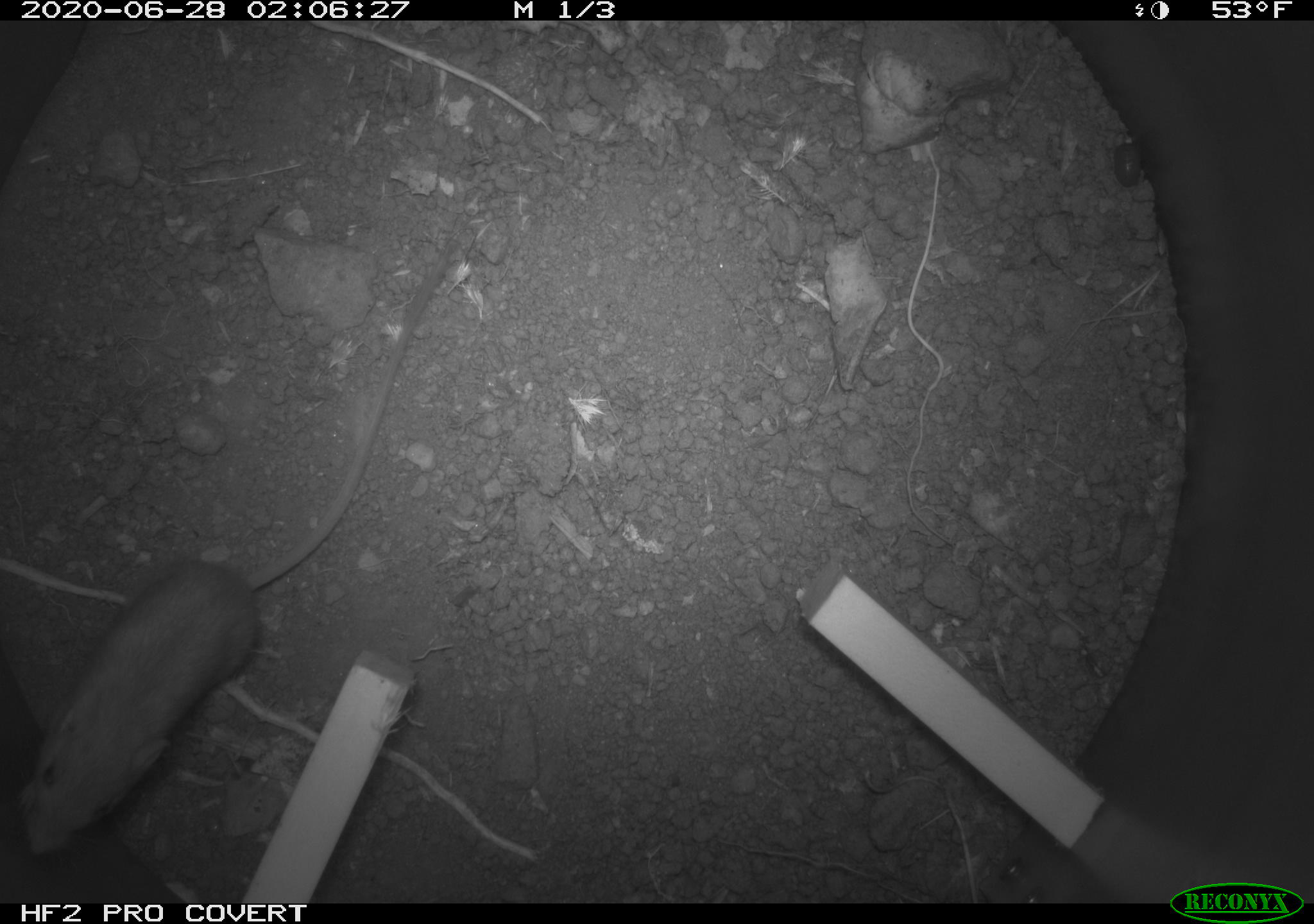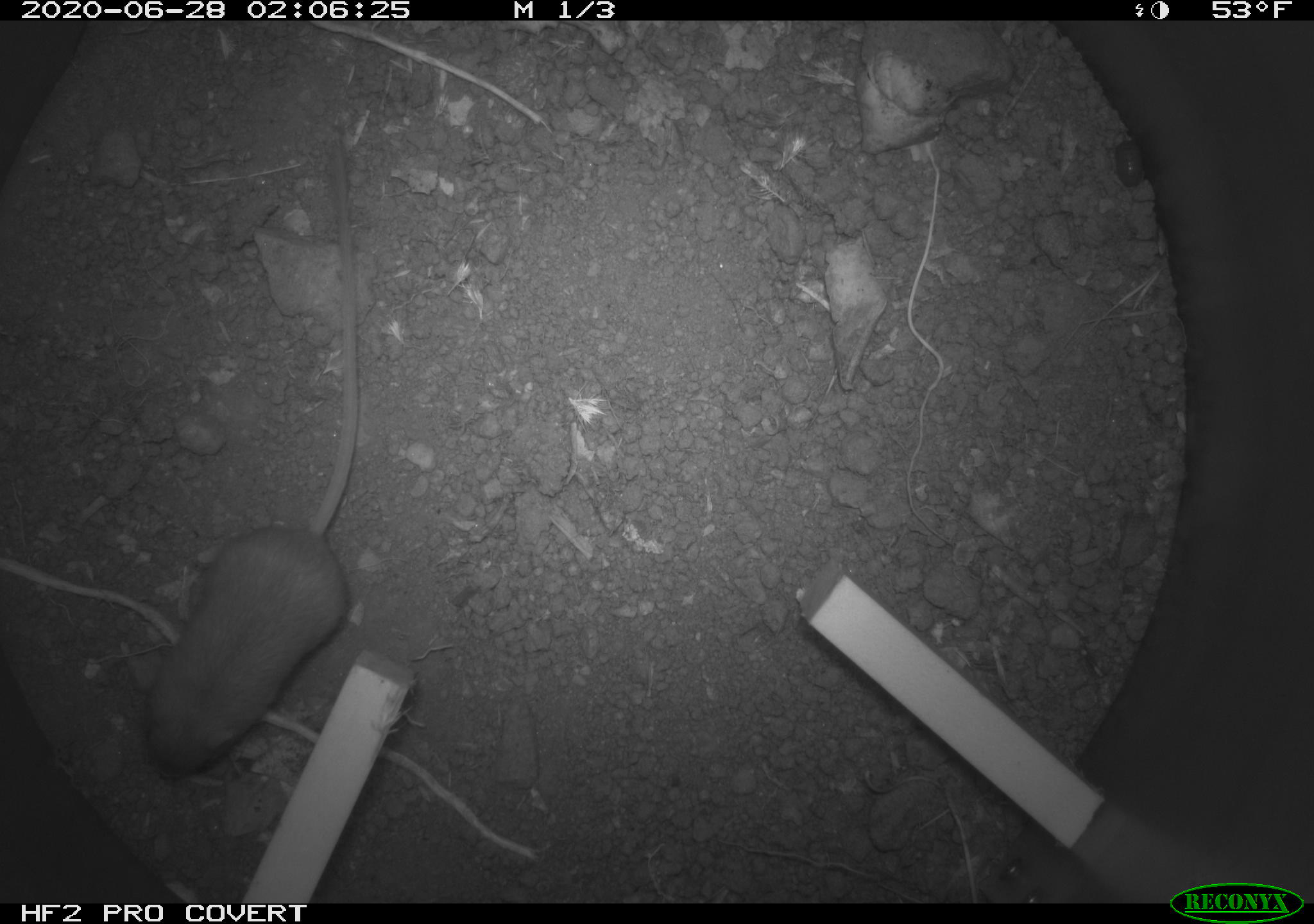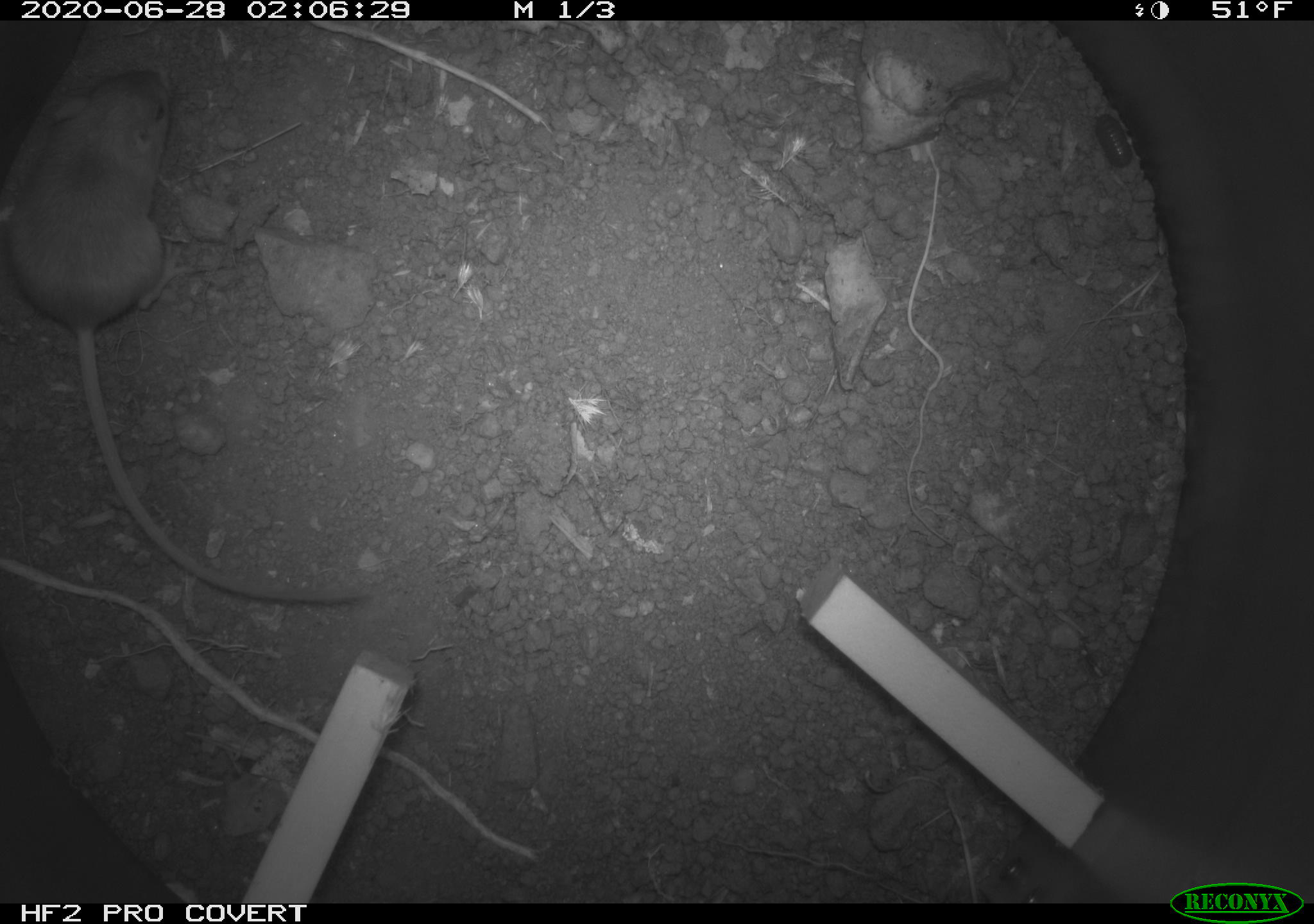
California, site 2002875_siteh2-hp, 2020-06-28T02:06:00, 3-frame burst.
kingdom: Animalia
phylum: Chordata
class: Mammalia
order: Rodentia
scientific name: Rodentia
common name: rodent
Rodent (Rodentia).